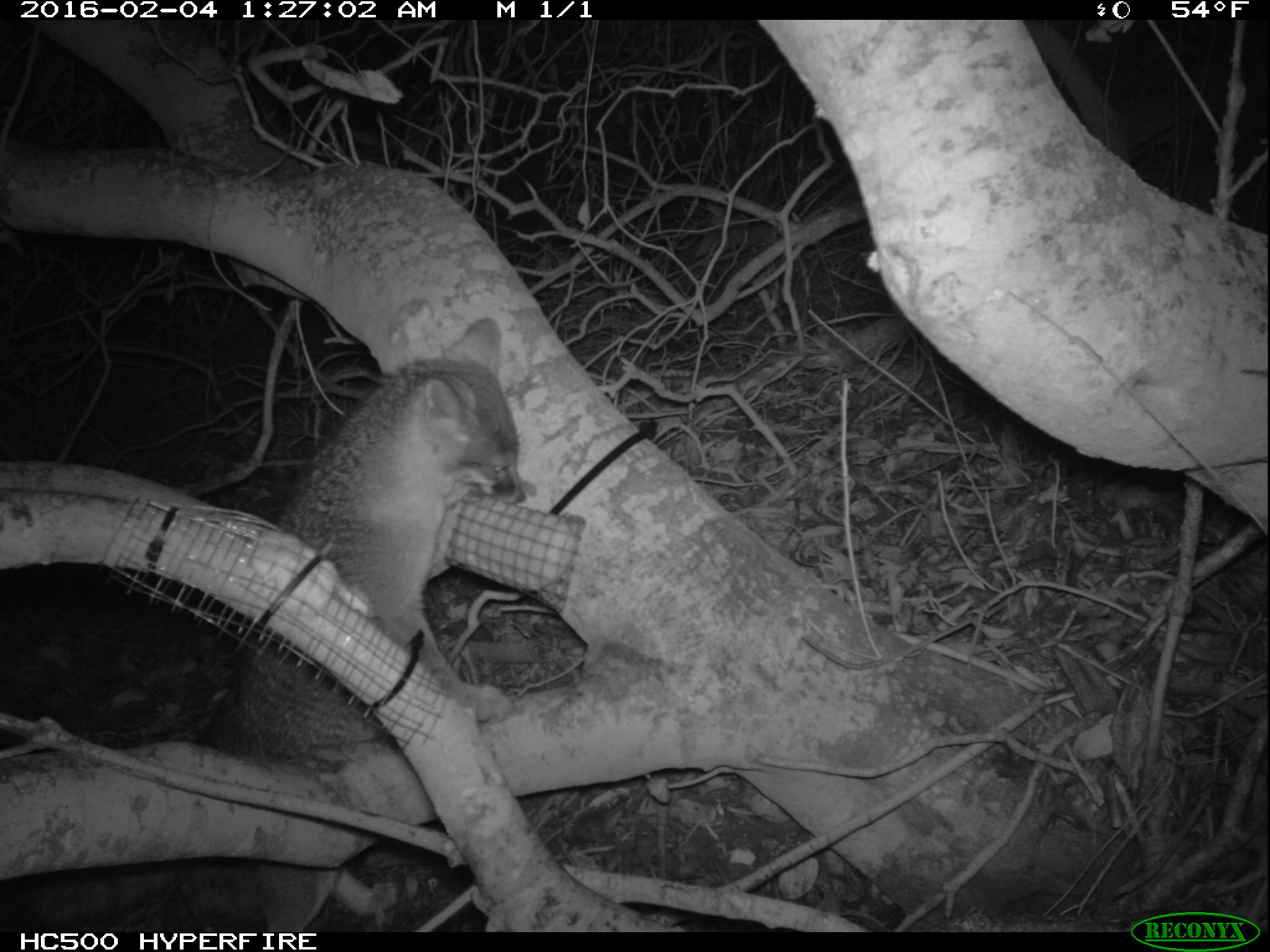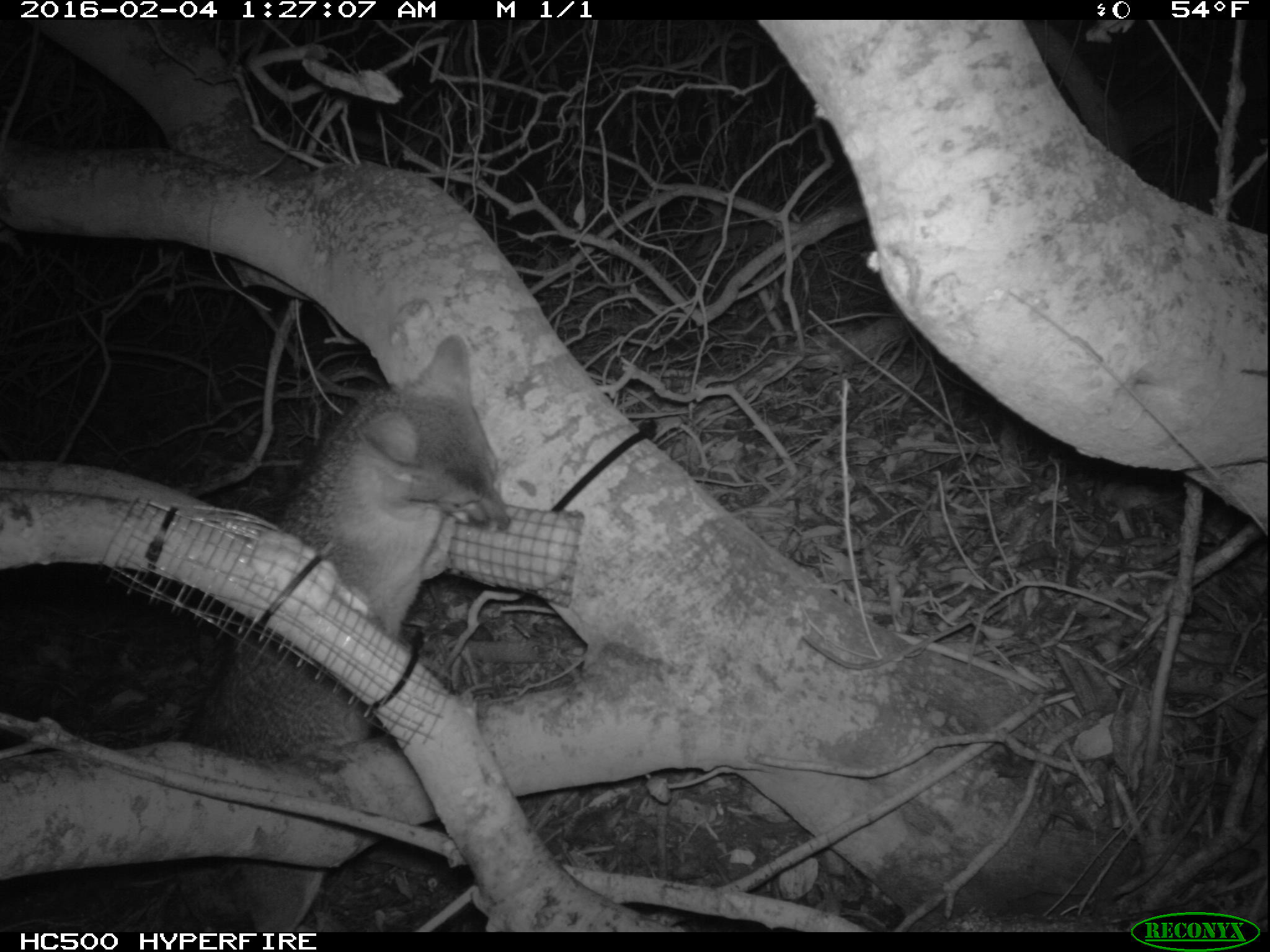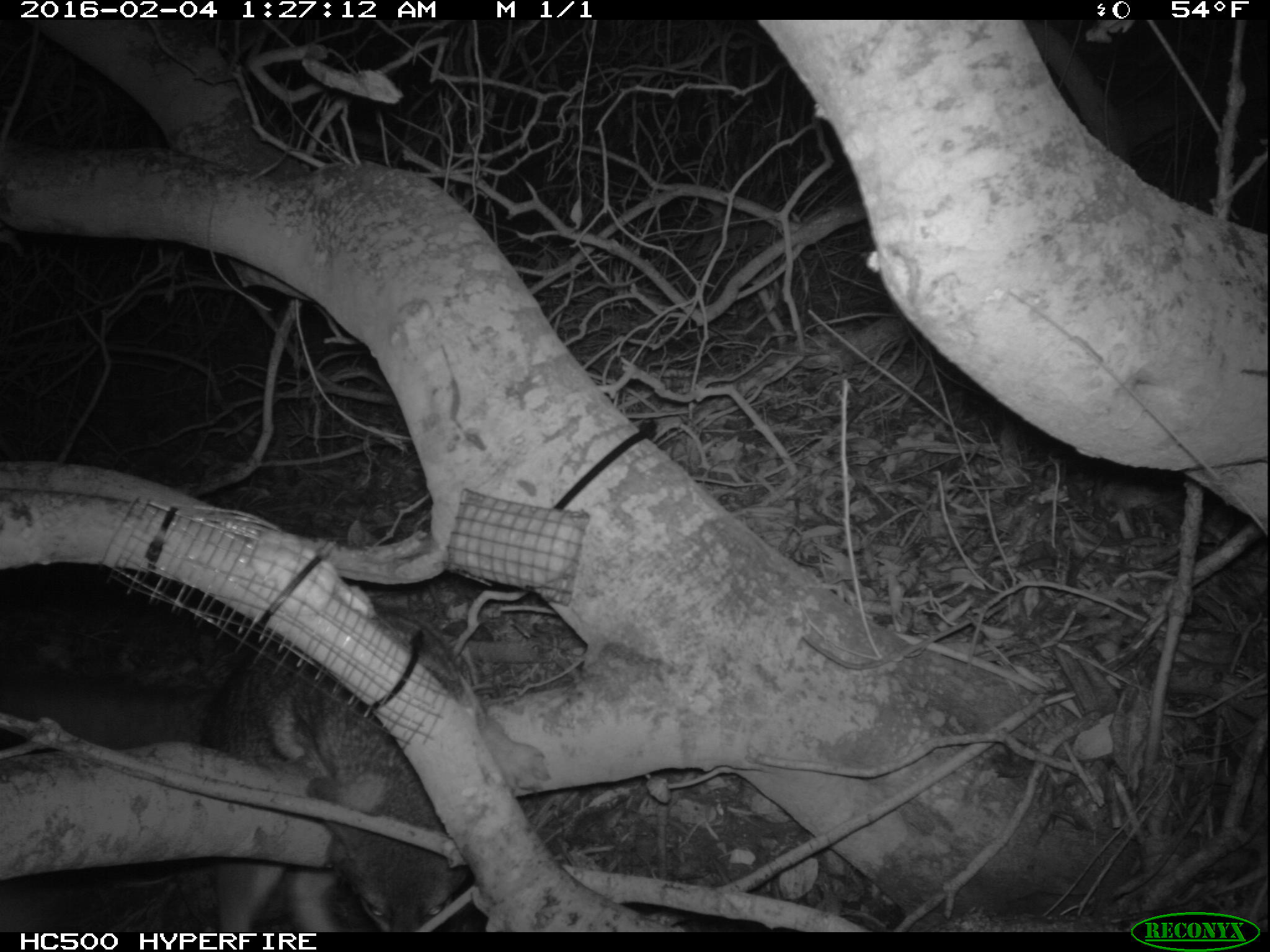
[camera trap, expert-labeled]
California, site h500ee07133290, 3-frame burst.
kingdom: Animalia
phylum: Chordata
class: Mammalia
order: Carnivora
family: Canidae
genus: Urocyon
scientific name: Urocyon littoralis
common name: island fox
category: fox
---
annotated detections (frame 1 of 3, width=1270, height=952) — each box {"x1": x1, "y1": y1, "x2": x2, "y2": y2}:
fox: {"x1": 17, "y1": 315, "x2": 526, "y2": 934}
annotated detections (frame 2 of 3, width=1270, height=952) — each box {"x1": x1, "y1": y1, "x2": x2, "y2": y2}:
fox: {"x1": 166, "y1": 332, "x2": 507, "y2": 931}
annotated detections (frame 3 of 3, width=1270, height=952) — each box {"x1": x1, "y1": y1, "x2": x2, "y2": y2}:
fox: {"x1": 0, "y1": 602, "x2": 551, "y2": 932}